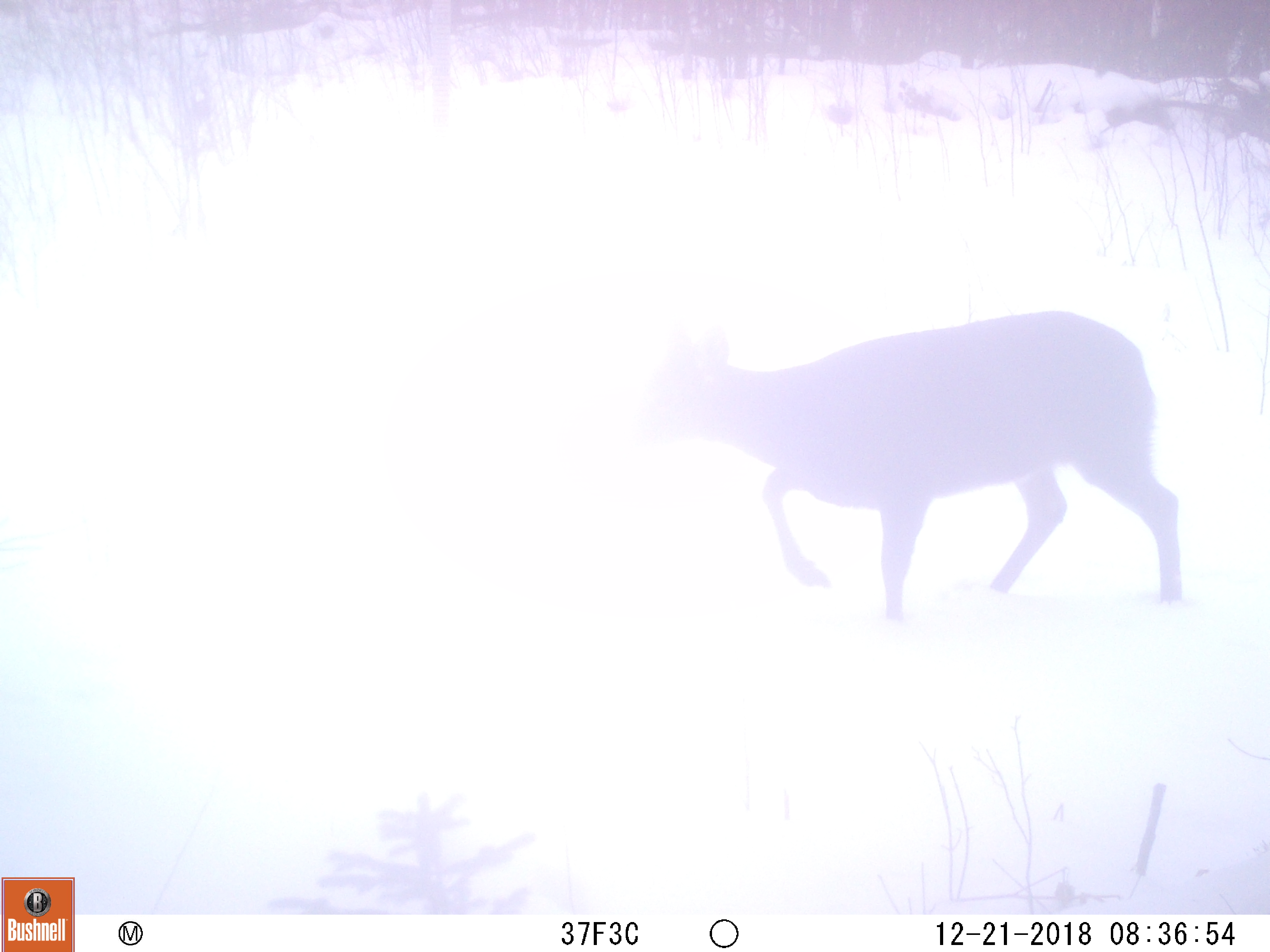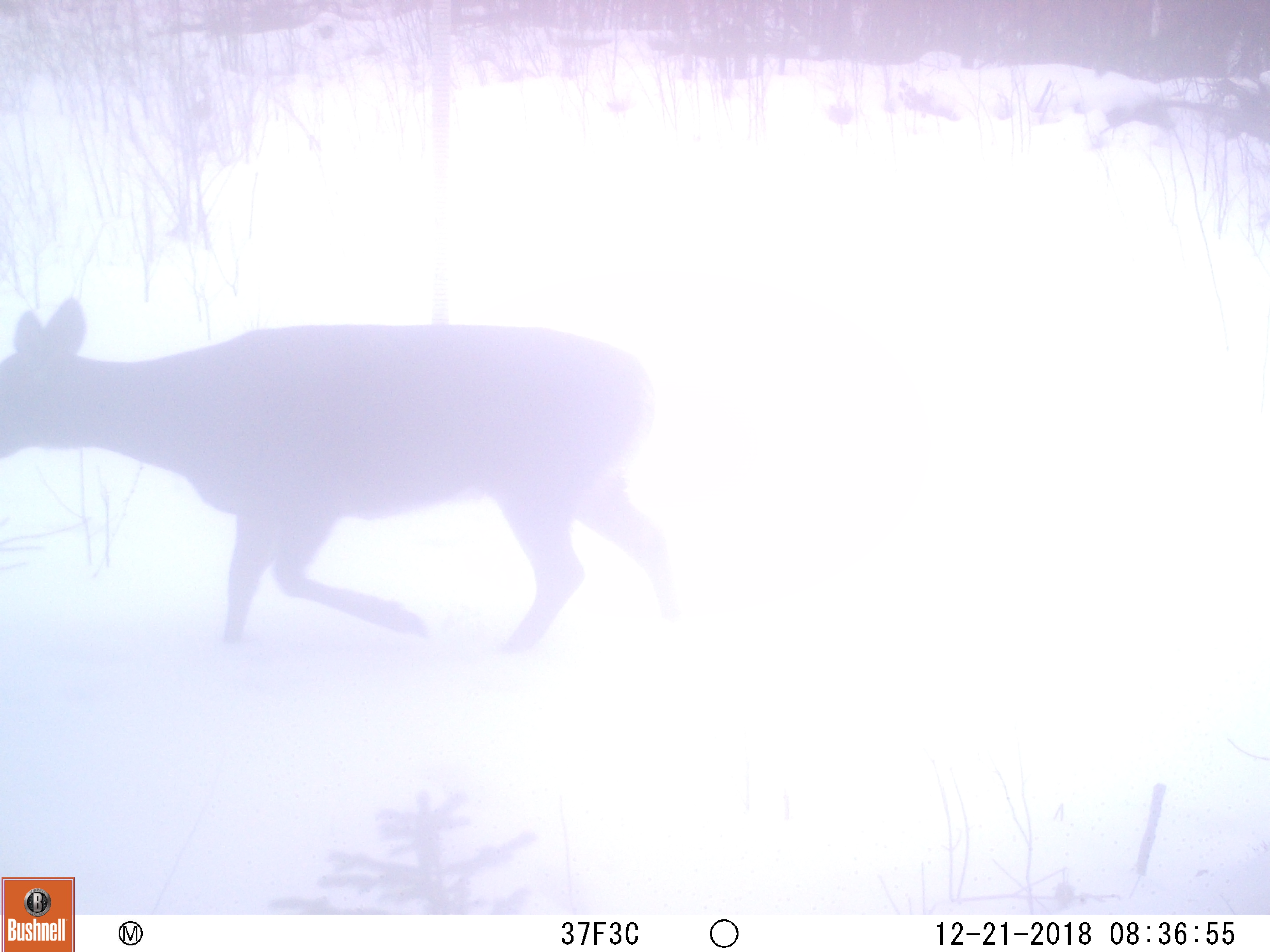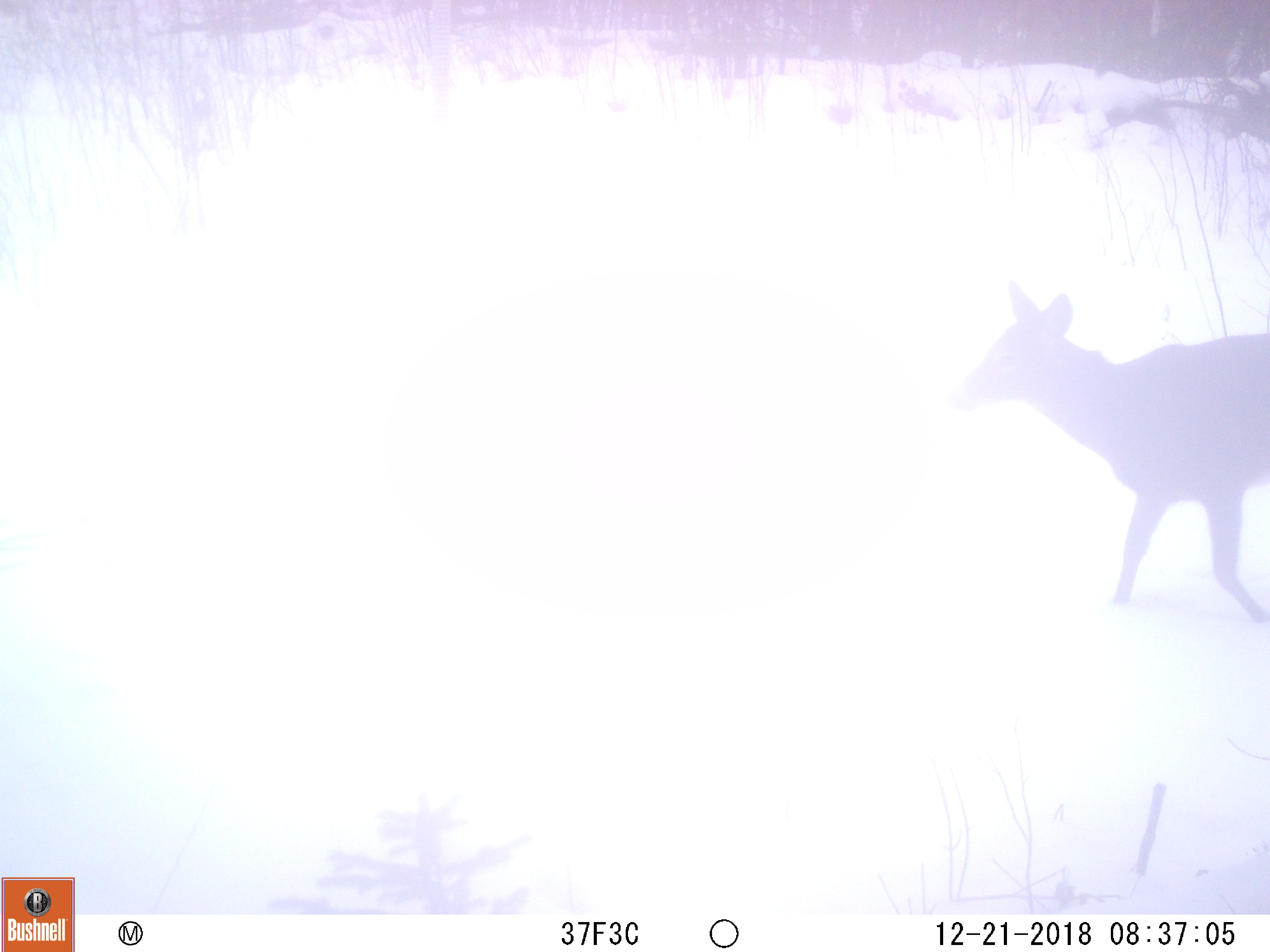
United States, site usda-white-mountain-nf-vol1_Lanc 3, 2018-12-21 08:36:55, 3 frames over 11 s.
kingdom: Animalia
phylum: Chordata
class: Mammalia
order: Artiodactyla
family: Cervidae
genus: Odocoileus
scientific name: Odocoileus virginianus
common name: white-tailed deer